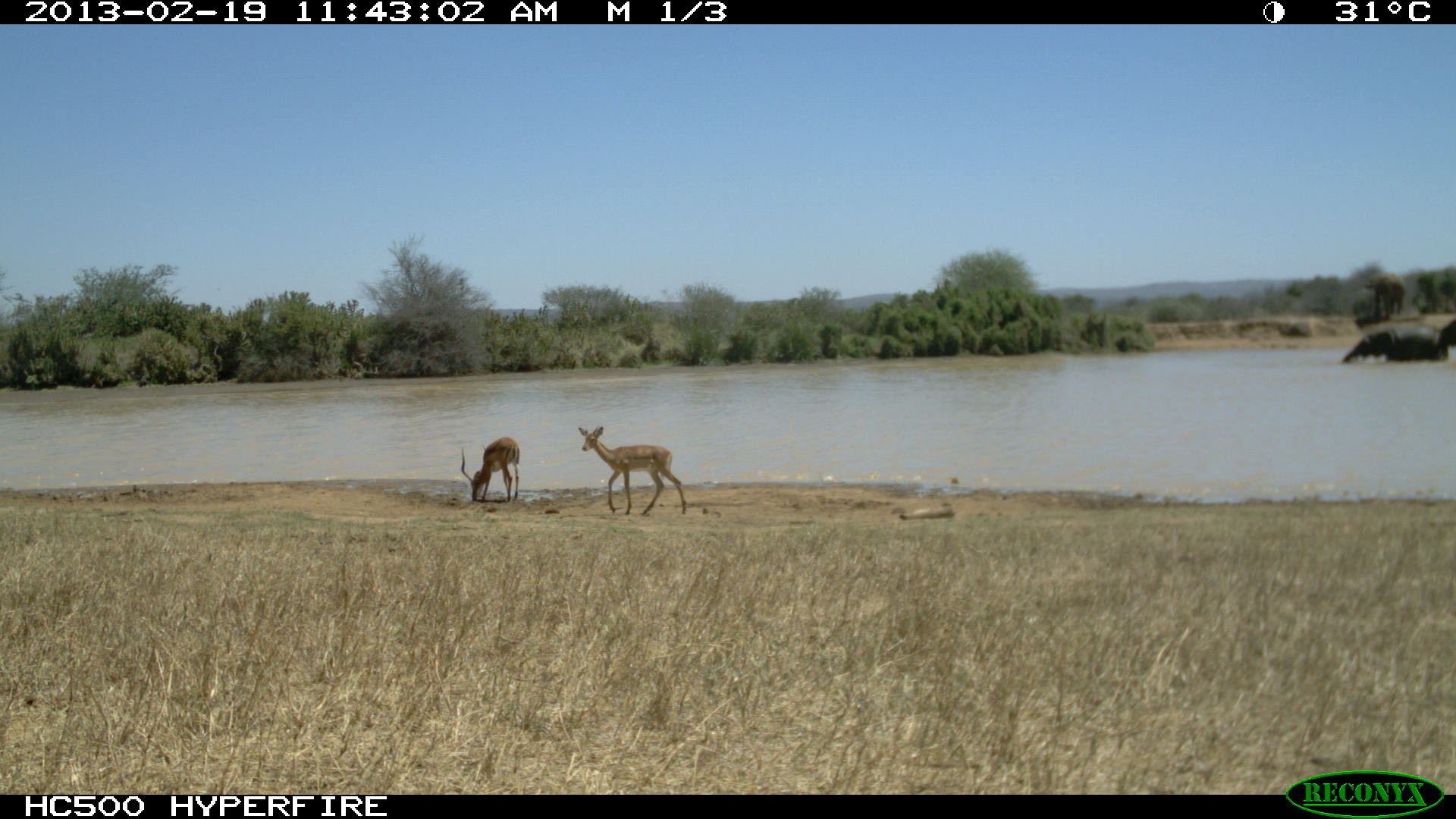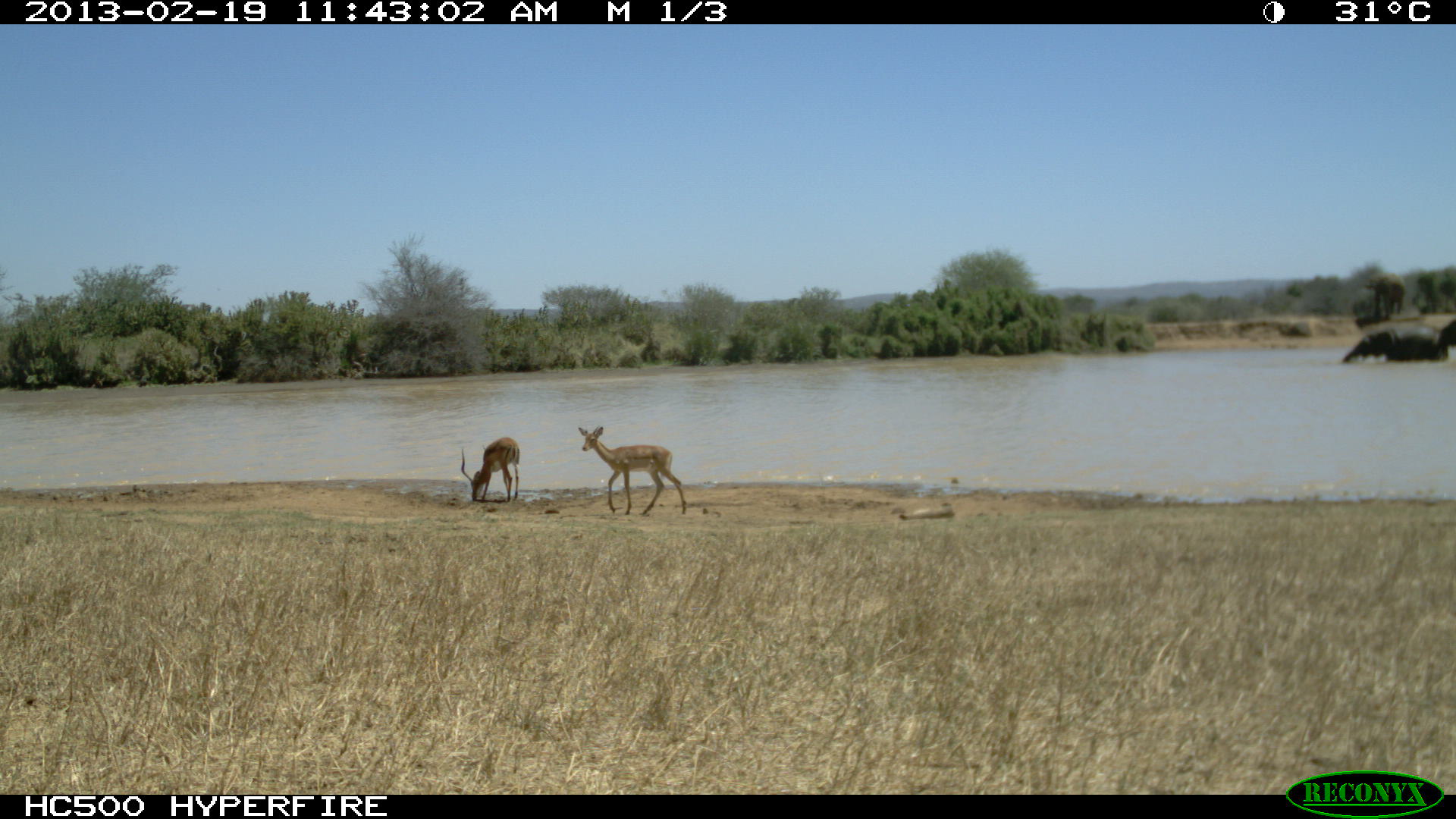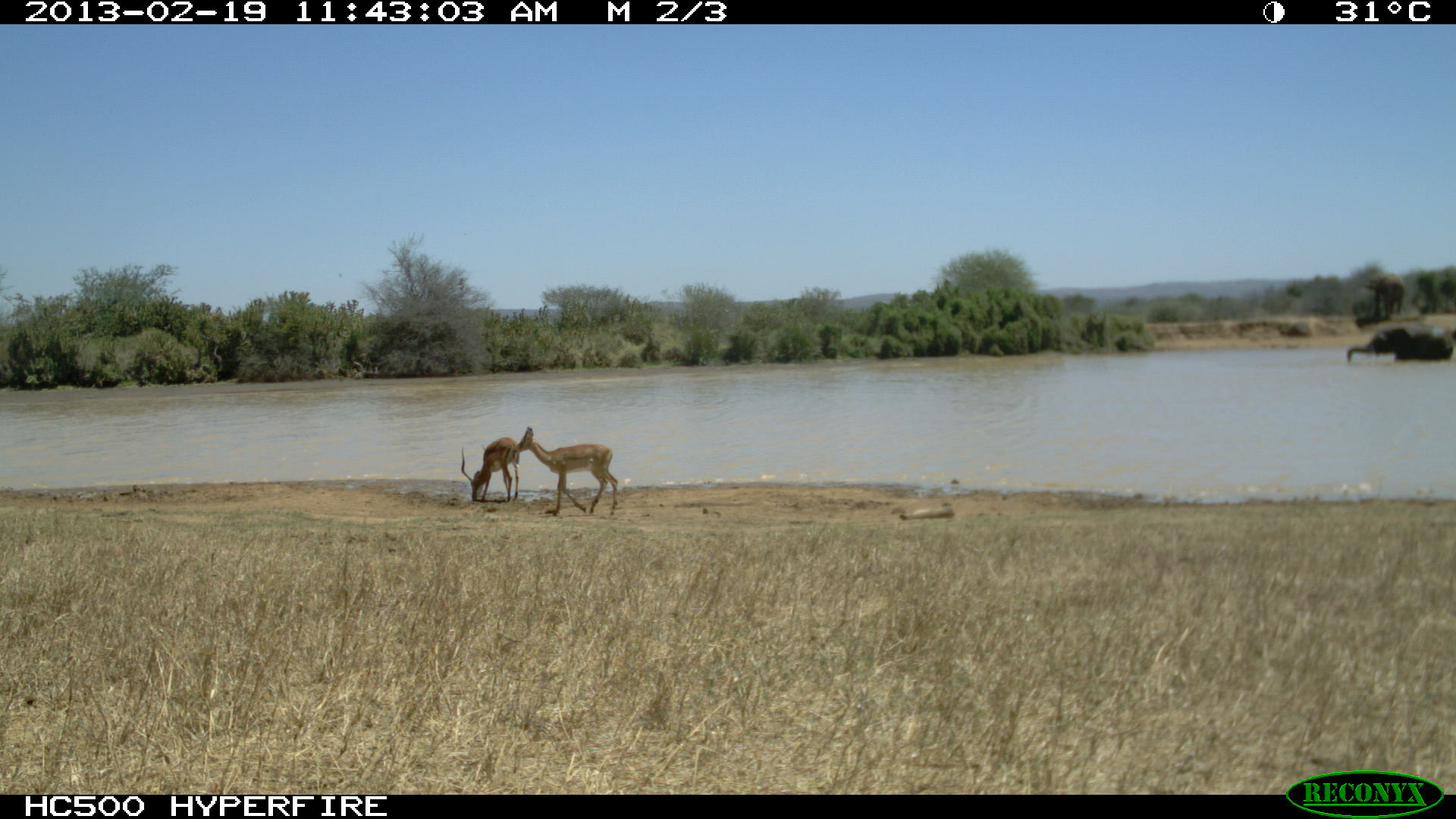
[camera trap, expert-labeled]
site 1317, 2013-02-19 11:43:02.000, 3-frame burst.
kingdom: Animalia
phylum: Chordata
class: Mammalia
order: Proboscidea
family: Elephantidae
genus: Loxodonta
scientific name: Loxodonta africana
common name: african bush elephant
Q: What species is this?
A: Loxodonta africana (african bush elephant).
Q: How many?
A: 3.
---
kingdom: Animalia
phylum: Chordata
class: Mammalia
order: Artiodactyla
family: Bovidae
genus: Aepyceros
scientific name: Aepyceros melampus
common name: impala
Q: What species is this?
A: Aepyceros melampus (impala).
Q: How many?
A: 2.